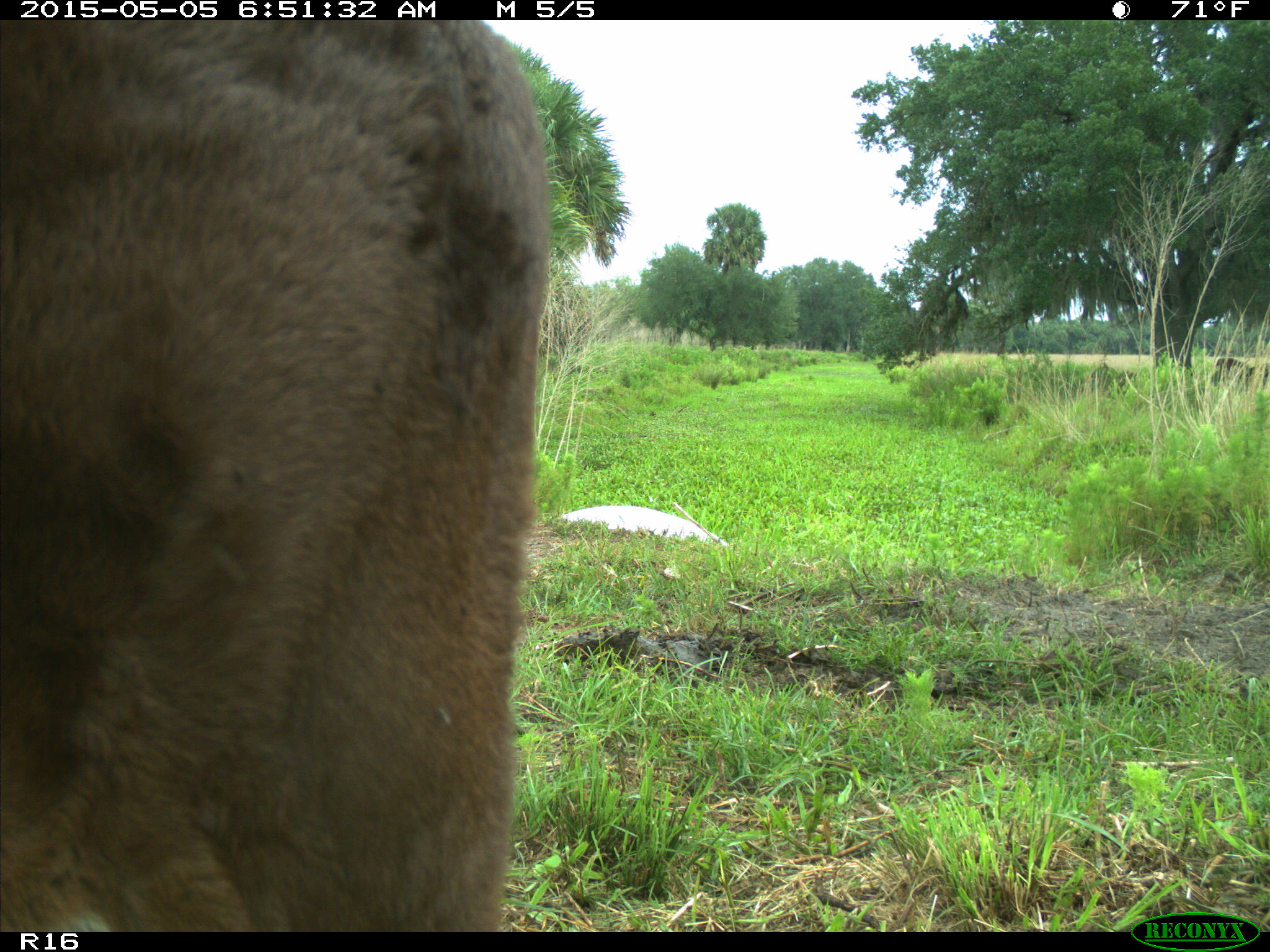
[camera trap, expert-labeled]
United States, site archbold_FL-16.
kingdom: Animalia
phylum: Chordata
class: Mammalia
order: Artiodactyla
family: Bovidae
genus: Bos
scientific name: Bos taurus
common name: domestic cow